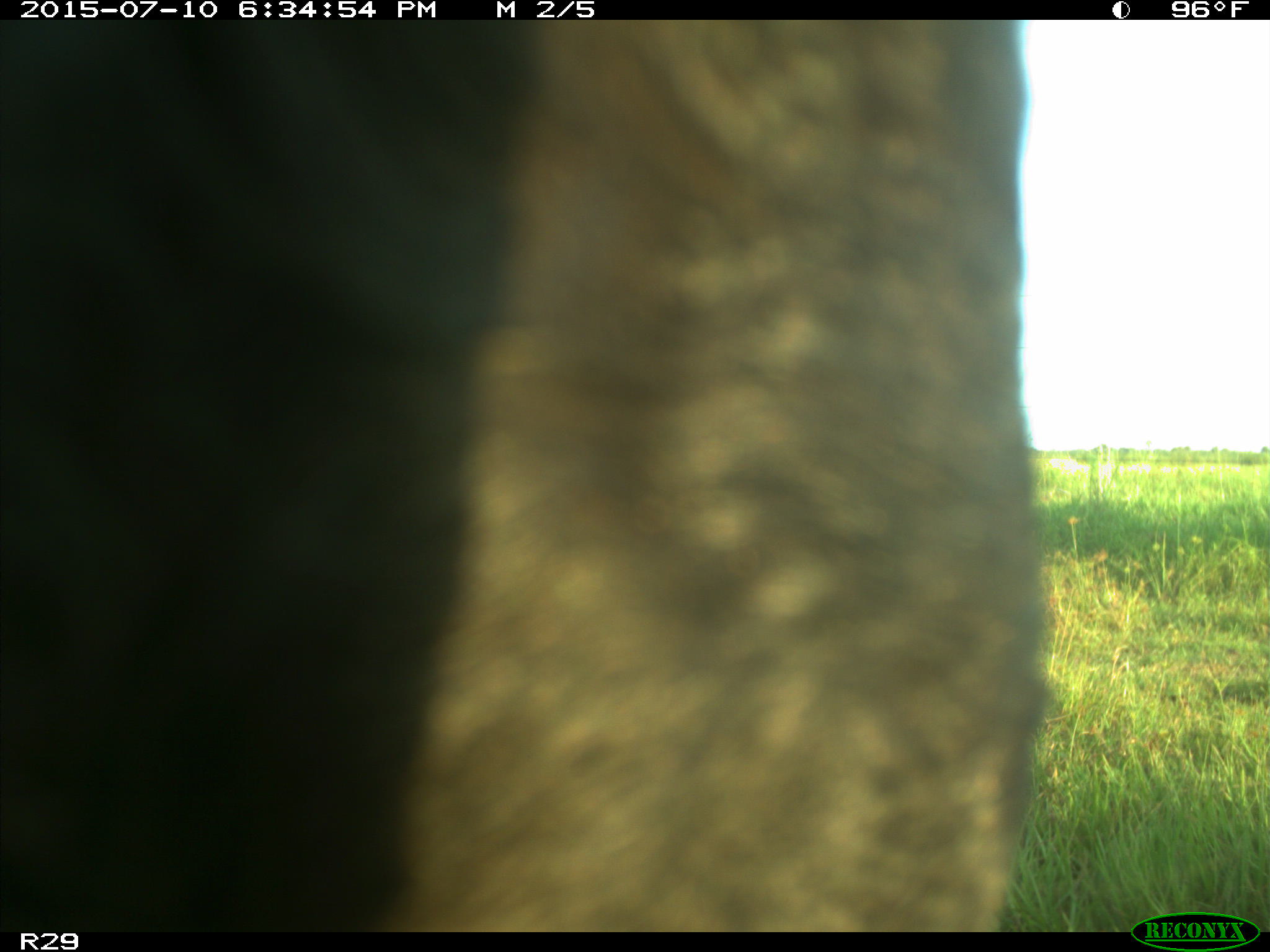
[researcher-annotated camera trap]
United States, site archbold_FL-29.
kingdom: Animalia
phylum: Chordata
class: Mammalia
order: Artiodactyla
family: Bovidae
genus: Bos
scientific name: Bos taurus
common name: domestic cow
Bos taurus (domestic cow).